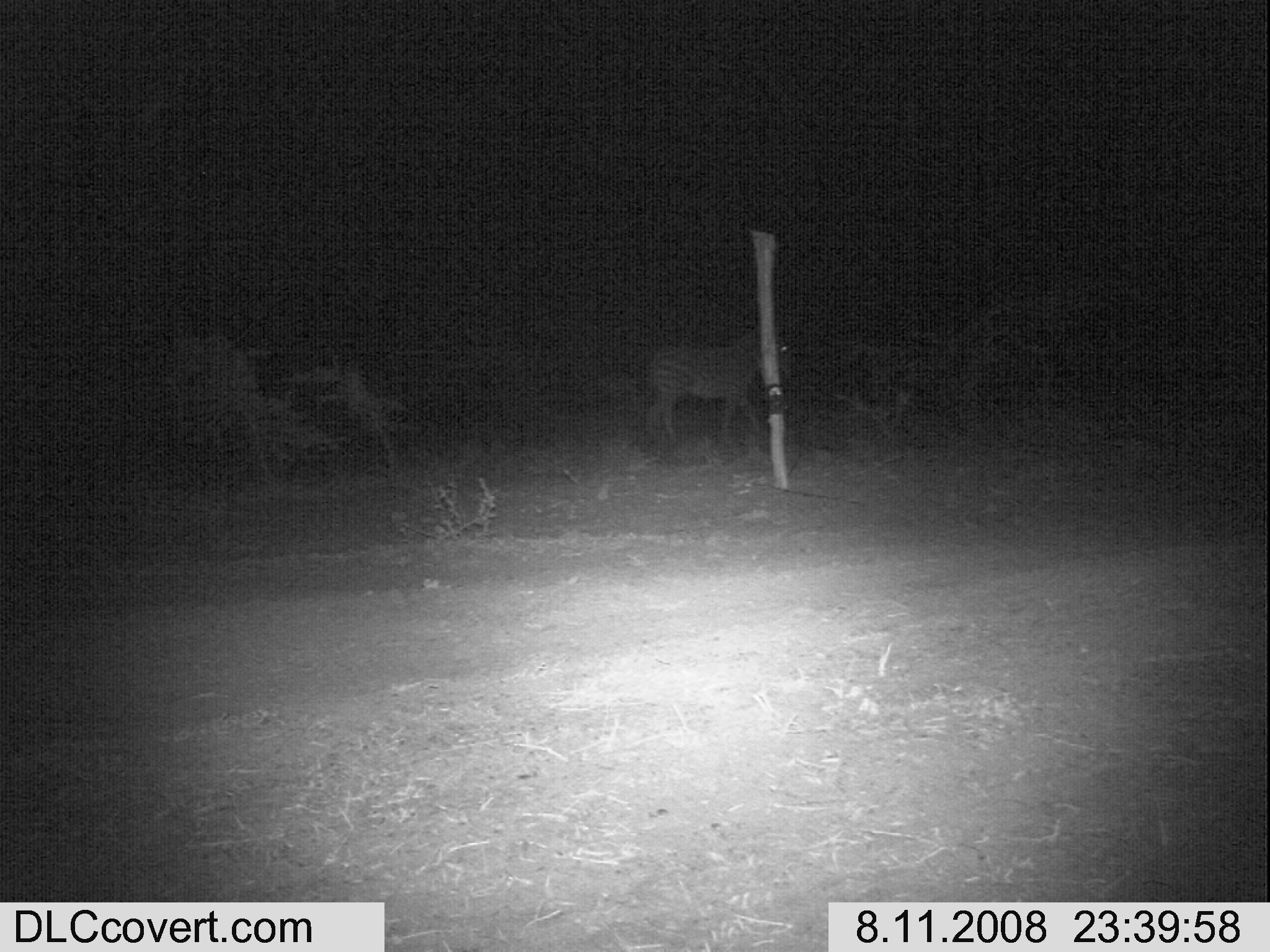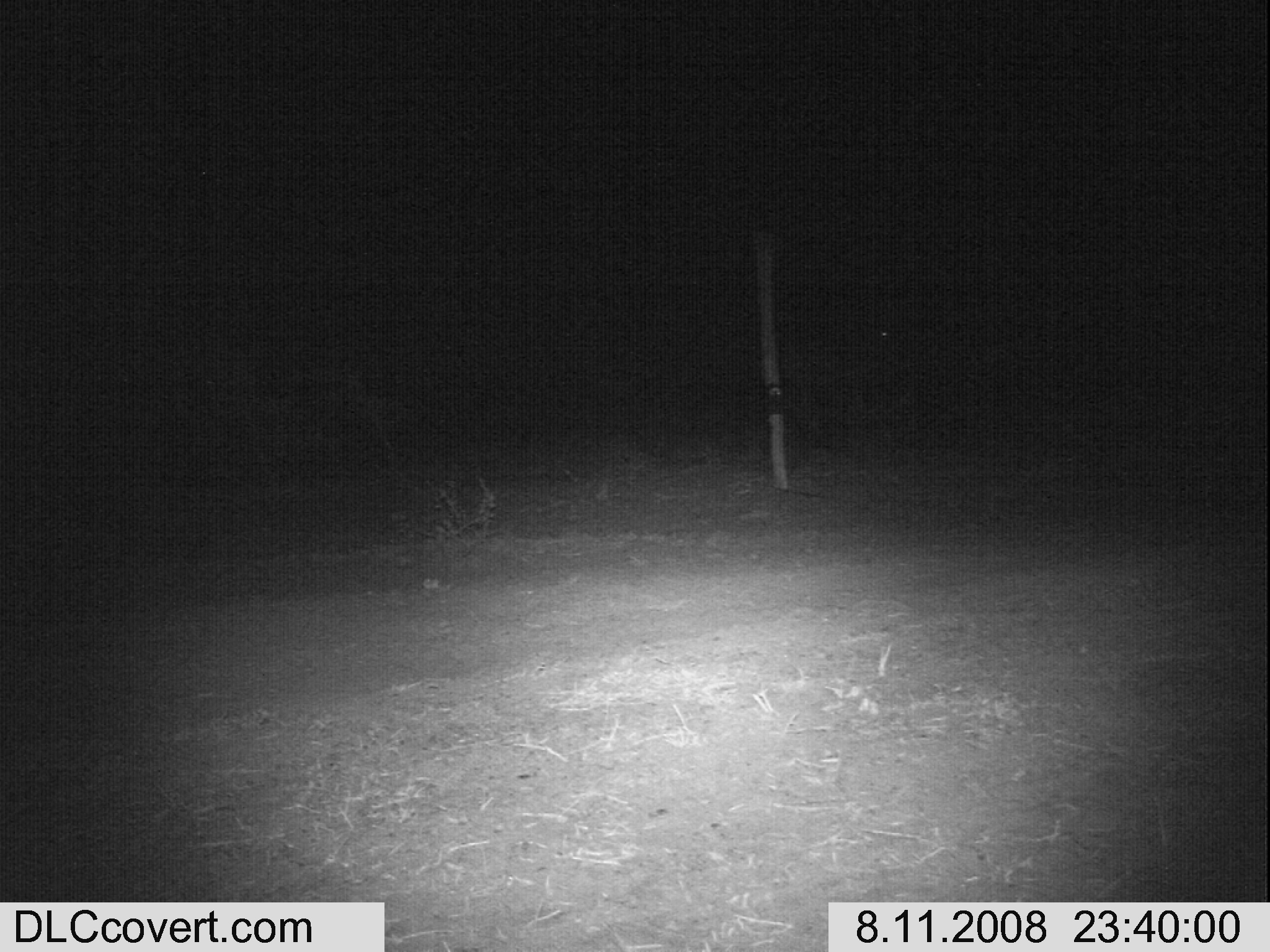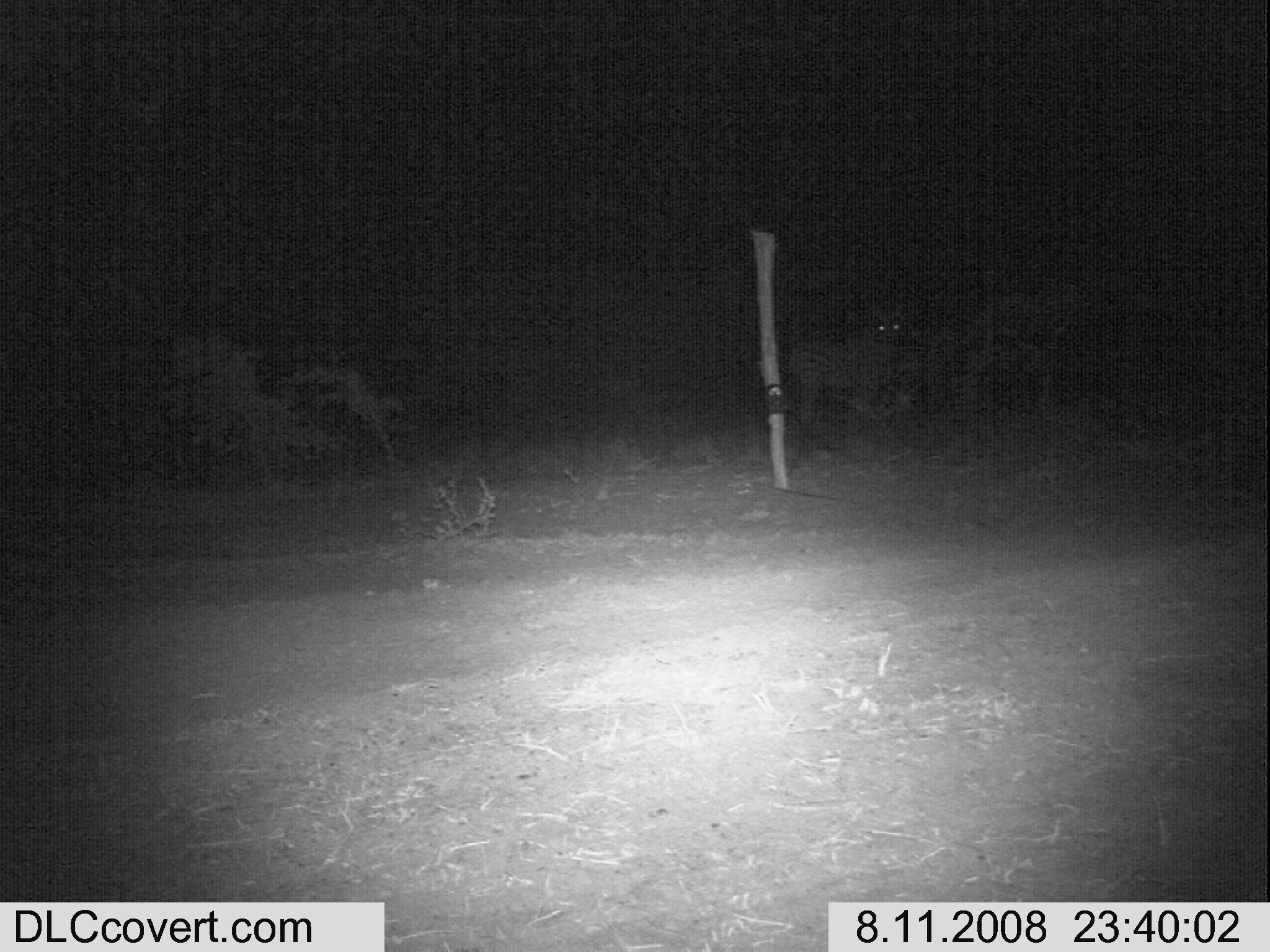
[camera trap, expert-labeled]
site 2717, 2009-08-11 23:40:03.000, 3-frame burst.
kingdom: Animalia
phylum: Chordata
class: Mammalia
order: Perissodactyla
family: Equidae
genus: Equus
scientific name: Equus quagga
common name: plains zebra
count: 1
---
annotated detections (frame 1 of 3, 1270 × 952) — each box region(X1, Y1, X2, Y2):
equus quagga: region(641, 327, 793, 444)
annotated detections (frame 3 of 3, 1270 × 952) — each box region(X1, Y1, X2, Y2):
equus quagga: region(785, 311, 905, 427)